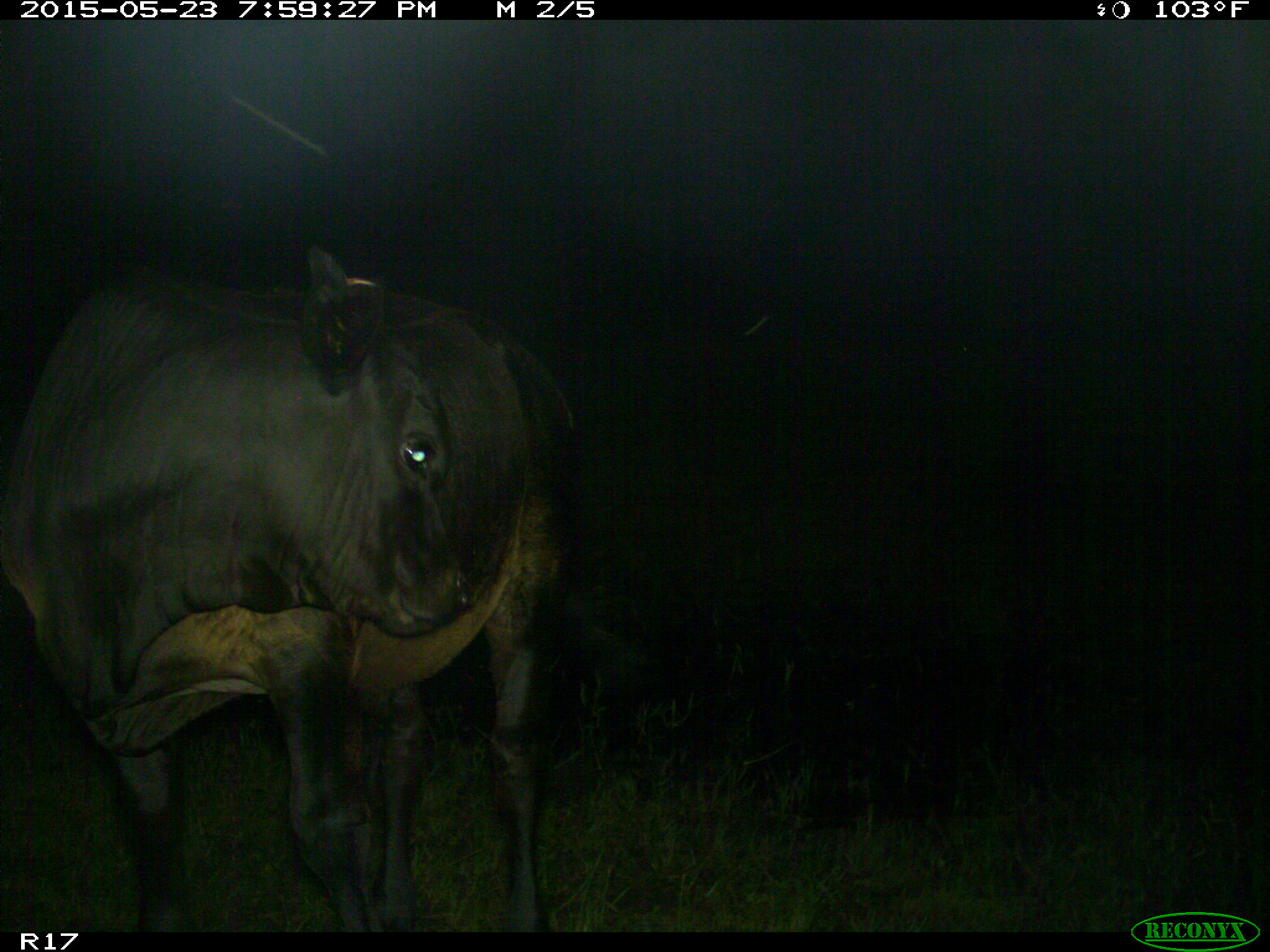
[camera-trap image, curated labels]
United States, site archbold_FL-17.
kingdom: Animalia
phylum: Chordata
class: Mammalia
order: Artiodactyla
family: Bovidae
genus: Bos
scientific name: Bos taurus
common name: domestic cow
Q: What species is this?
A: Bos taurus (domestic cow).